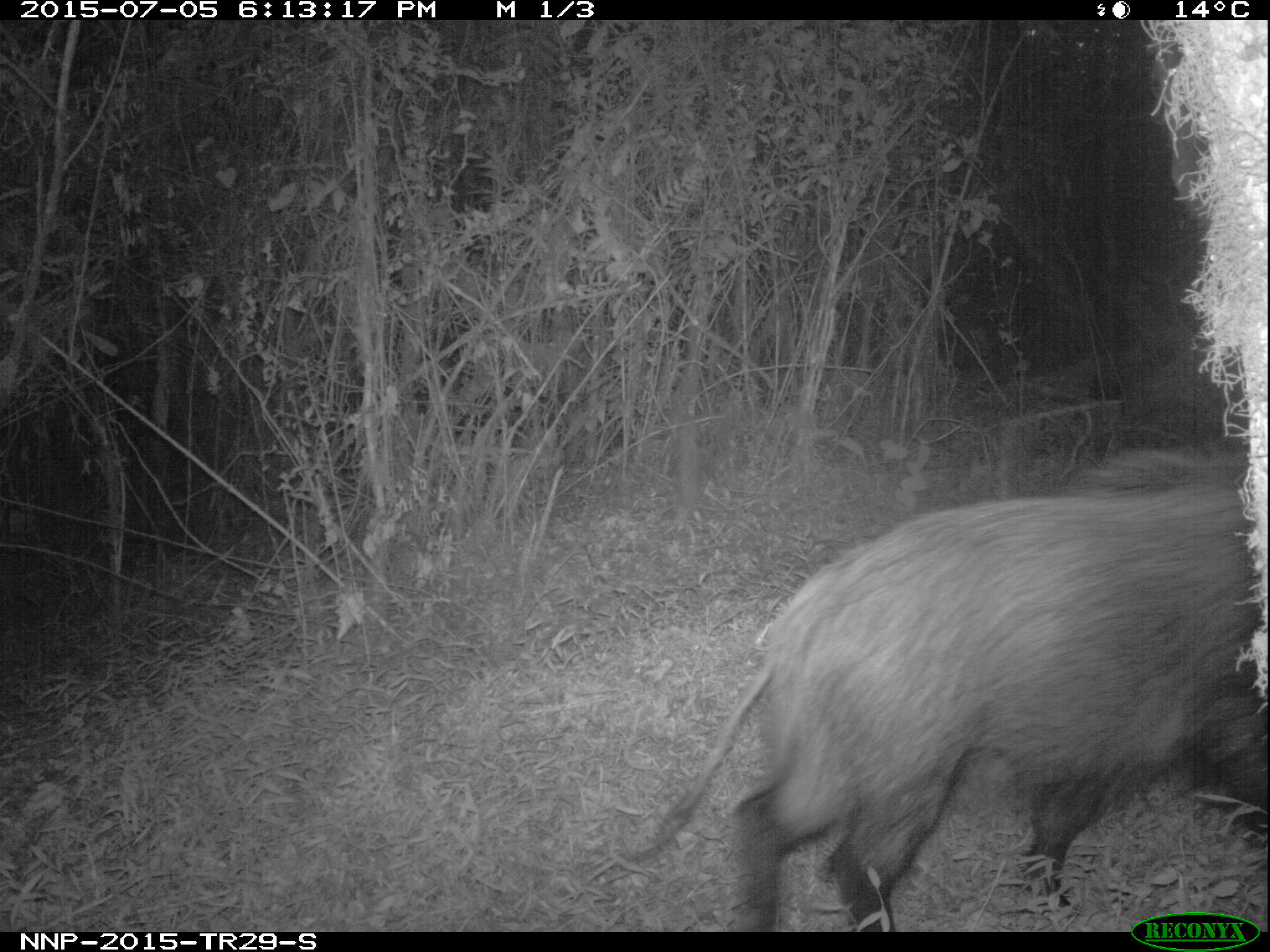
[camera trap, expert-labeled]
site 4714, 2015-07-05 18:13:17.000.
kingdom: Animalia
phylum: Chordata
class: Mammalia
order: Artiodactyla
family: Suidae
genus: Potamochoerus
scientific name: Potamochoerus larvatus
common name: bushpig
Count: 1.